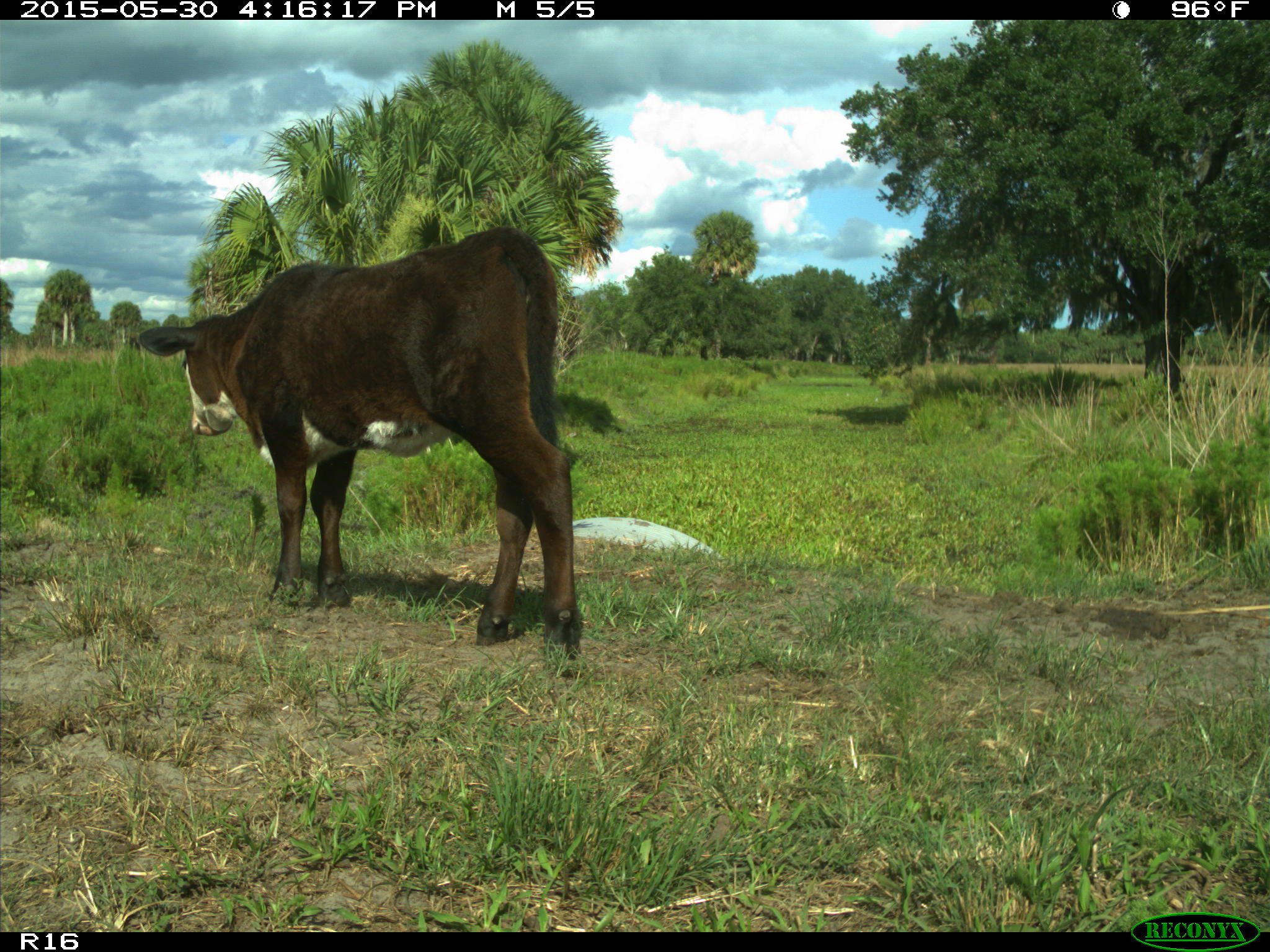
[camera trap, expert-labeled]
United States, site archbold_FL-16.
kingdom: Animalia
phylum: Chordata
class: Mammalia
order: Artiodactyla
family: Bovidae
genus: Bos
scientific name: Bos taurus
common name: domestic cow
Bos taurus (domestic cow).